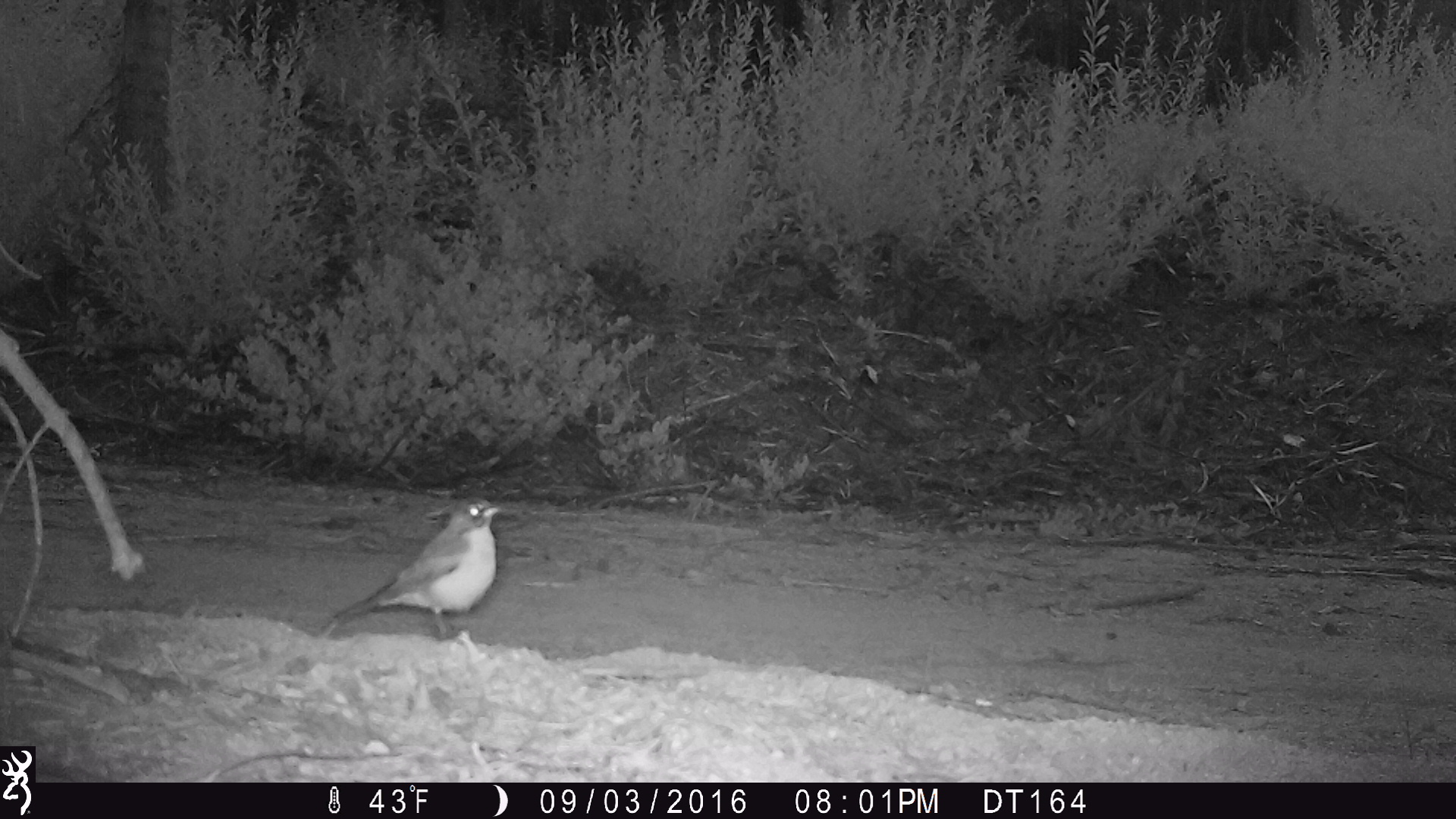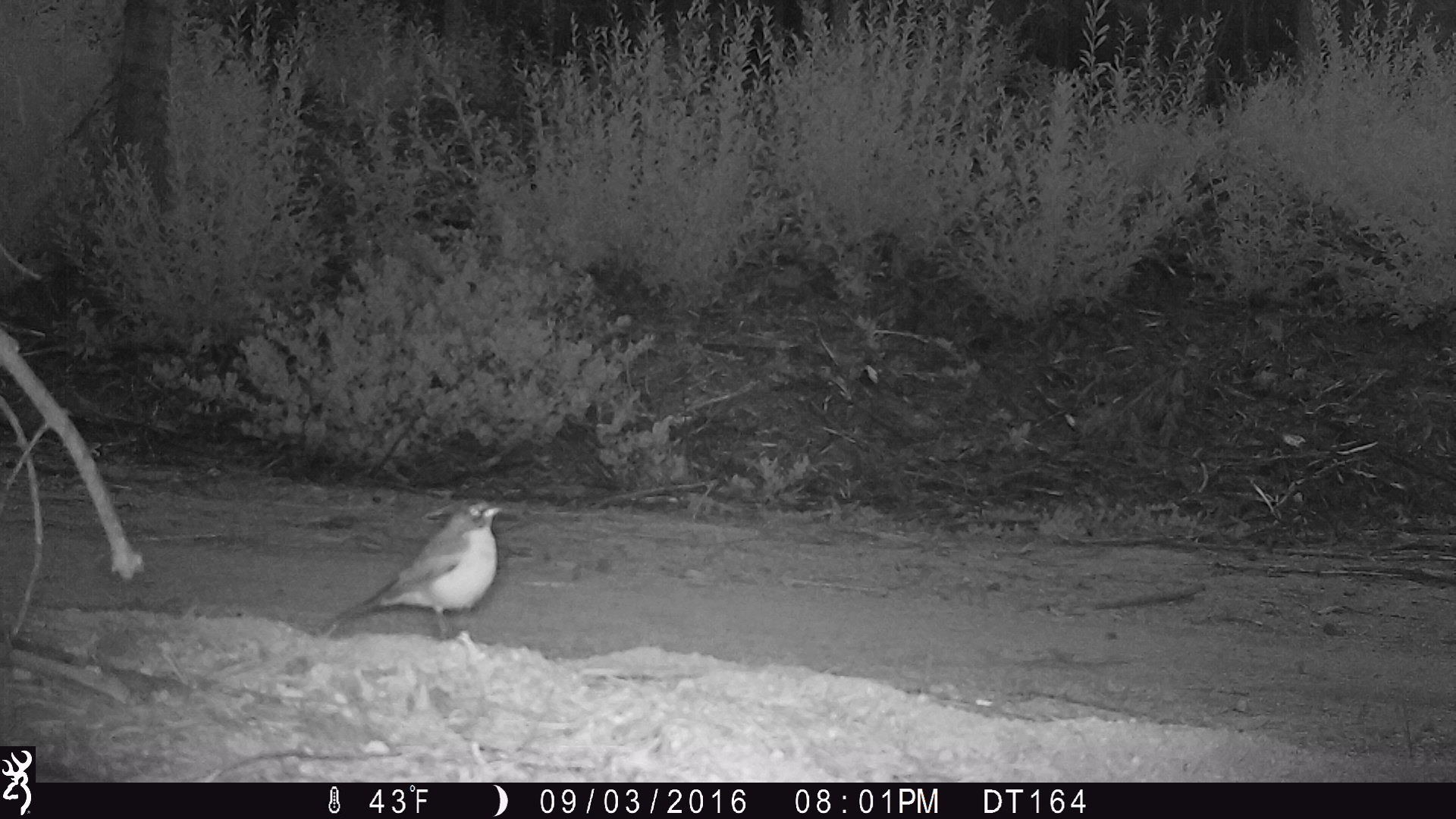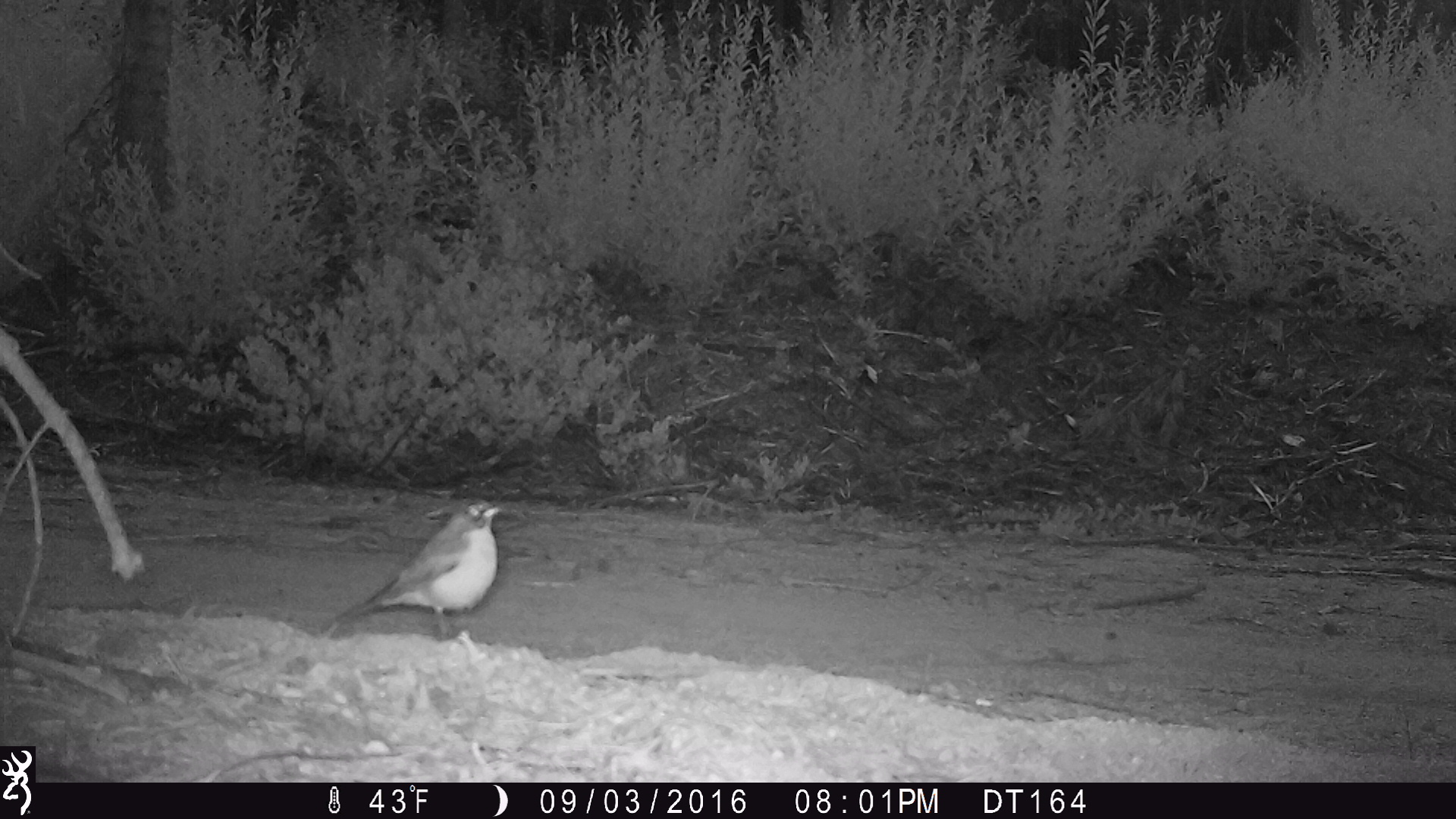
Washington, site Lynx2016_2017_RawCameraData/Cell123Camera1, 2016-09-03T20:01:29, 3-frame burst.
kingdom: Animalia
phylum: Chordata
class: Aves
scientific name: Aves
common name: birds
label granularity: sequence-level